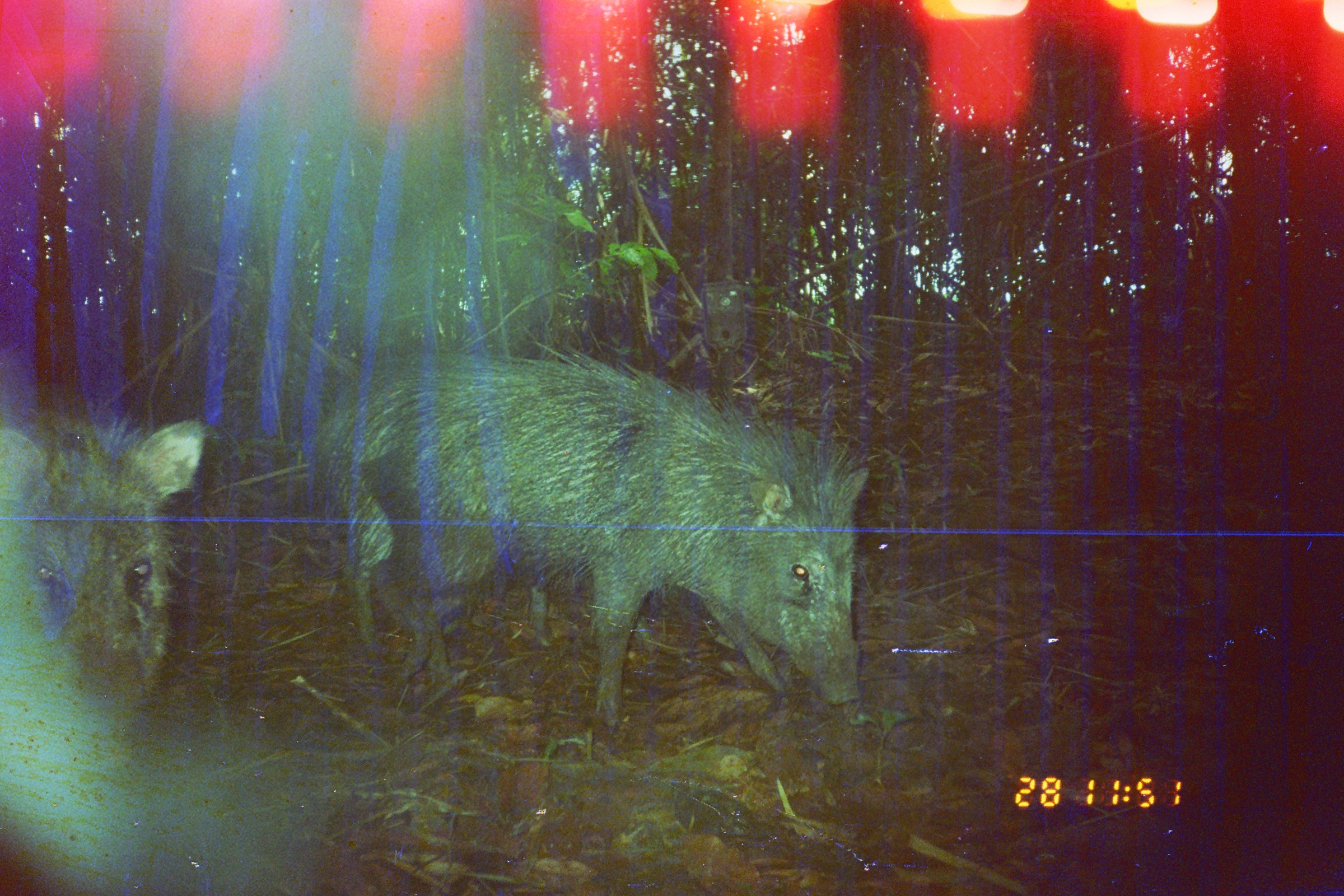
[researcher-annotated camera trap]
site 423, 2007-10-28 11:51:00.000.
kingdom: Animalia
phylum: Chordata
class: Mammalia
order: Artiodactyla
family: Tayassuidae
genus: Tayassu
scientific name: Tayassu pecari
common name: white-lipped peccary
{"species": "Tayassu pecari (white-lipped peccary)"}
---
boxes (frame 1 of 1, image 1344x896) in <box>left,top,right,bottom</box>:
tayassu pecari: <box>357,346,870,733</box>; <box>311,345,663,663</box>; <box>1,407,206,736</box>